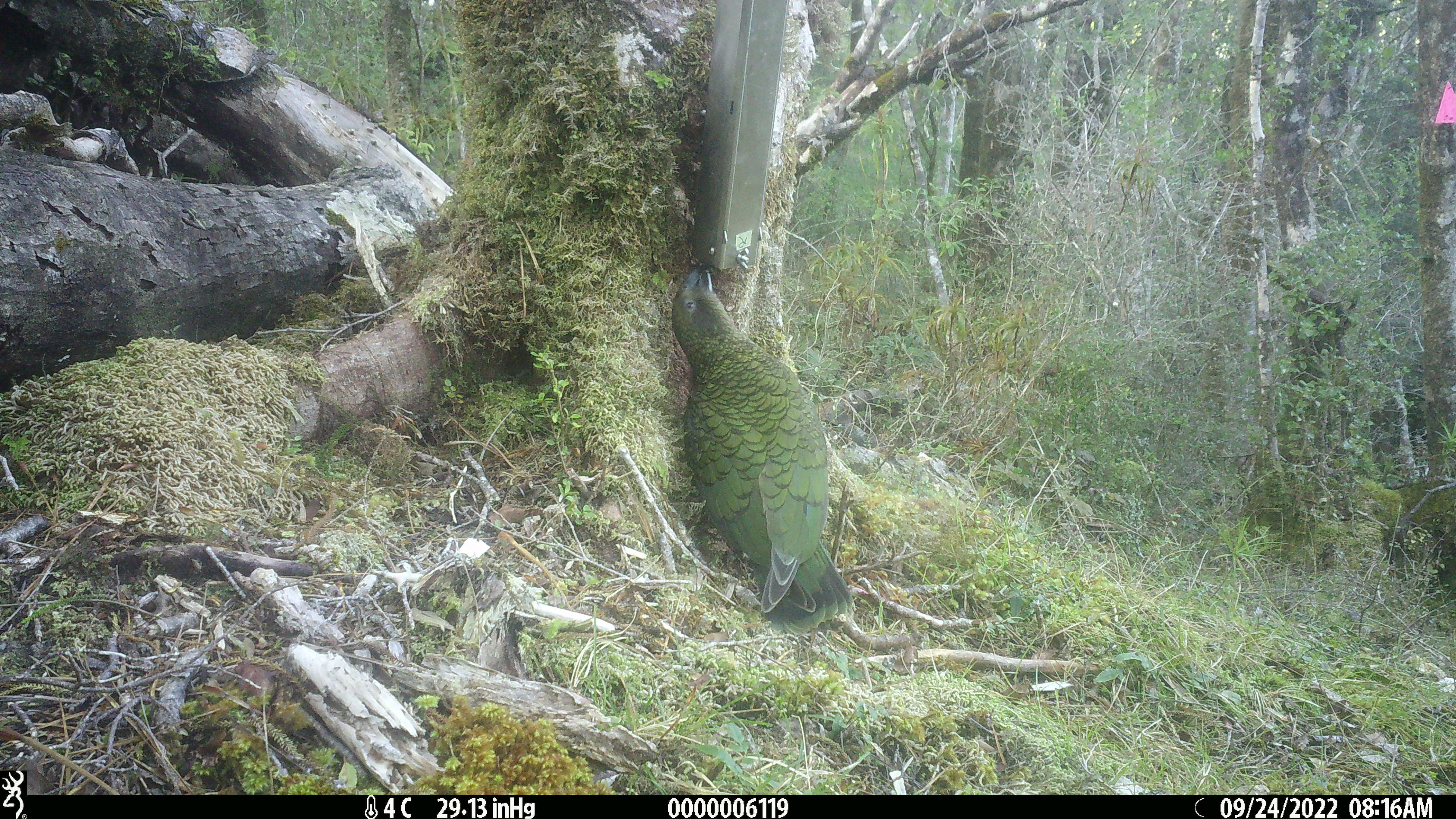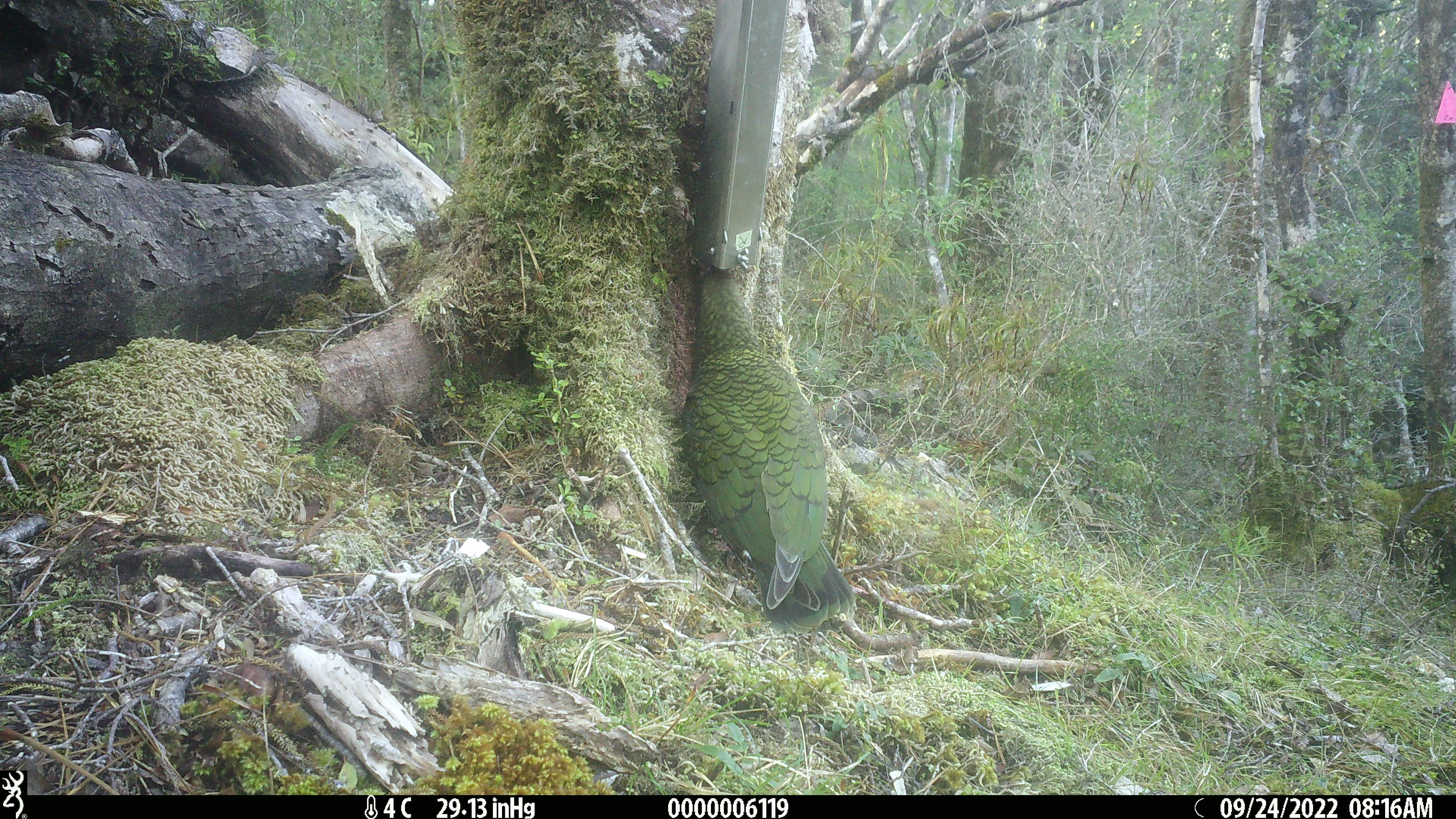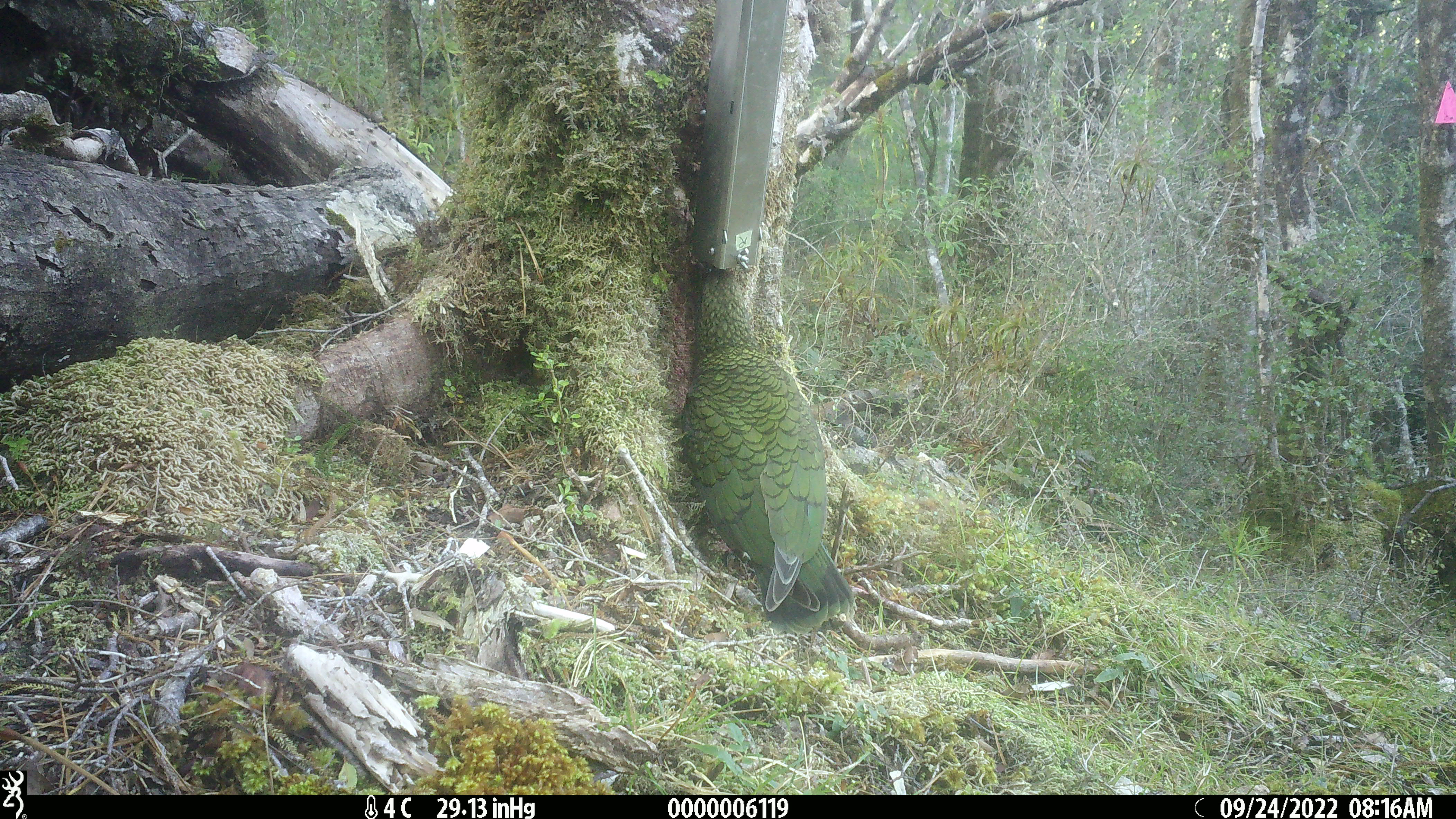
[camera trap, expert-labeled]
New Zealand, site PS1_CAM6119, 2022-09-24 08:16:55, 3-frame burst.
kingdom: Animalia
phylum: Chordata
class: Aves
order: Psittaciformes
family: Strigopidae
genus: Nestor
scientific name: Nestor notabilis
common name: kea